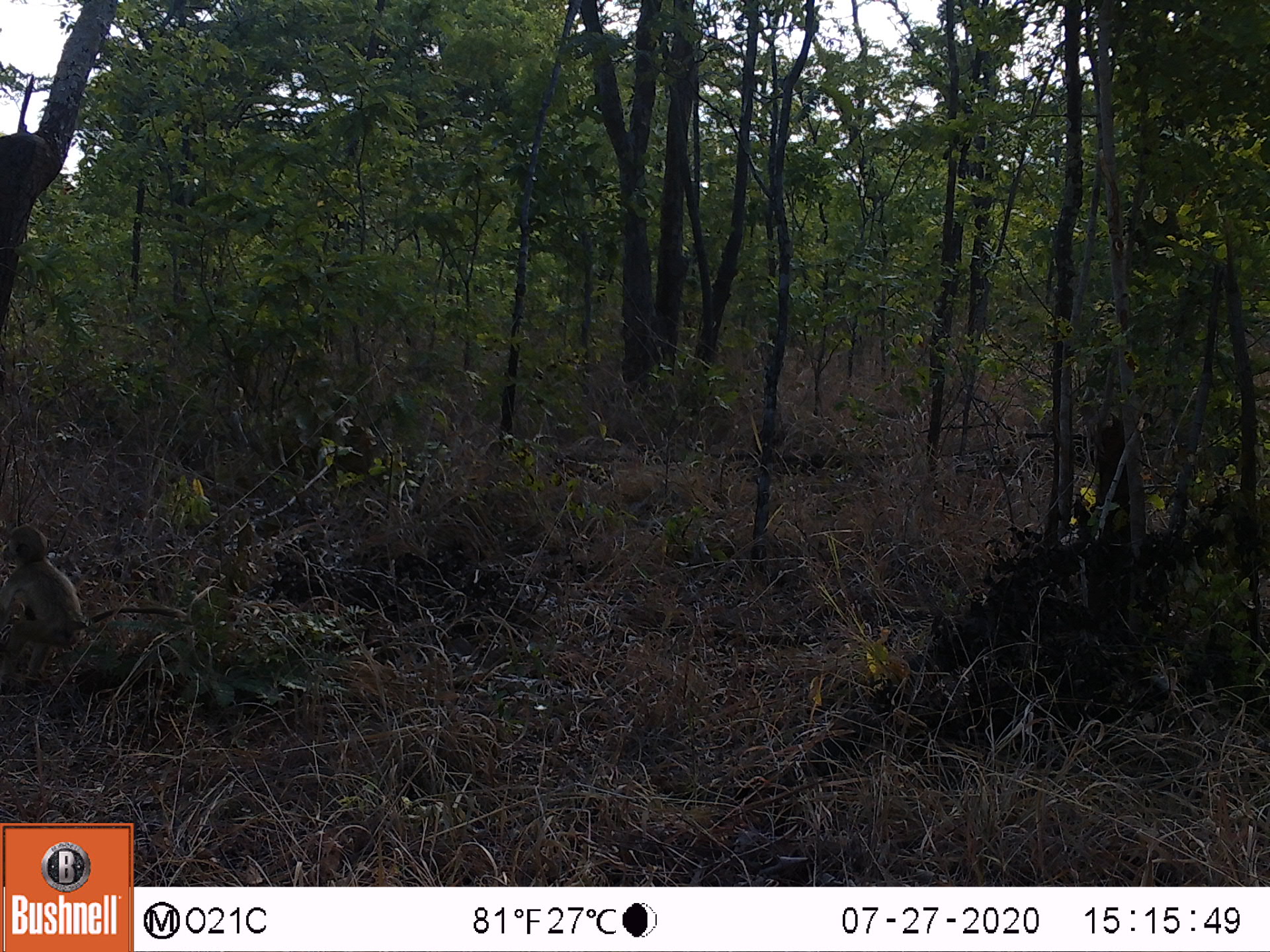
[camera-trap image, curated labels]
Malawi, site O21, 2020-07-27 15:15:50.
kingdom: Animalia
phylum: Chordata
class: Mammalia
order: Primates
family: Cercopithecidae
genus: Papio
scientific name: Papio cynocephalus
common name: yellow baboon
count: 1